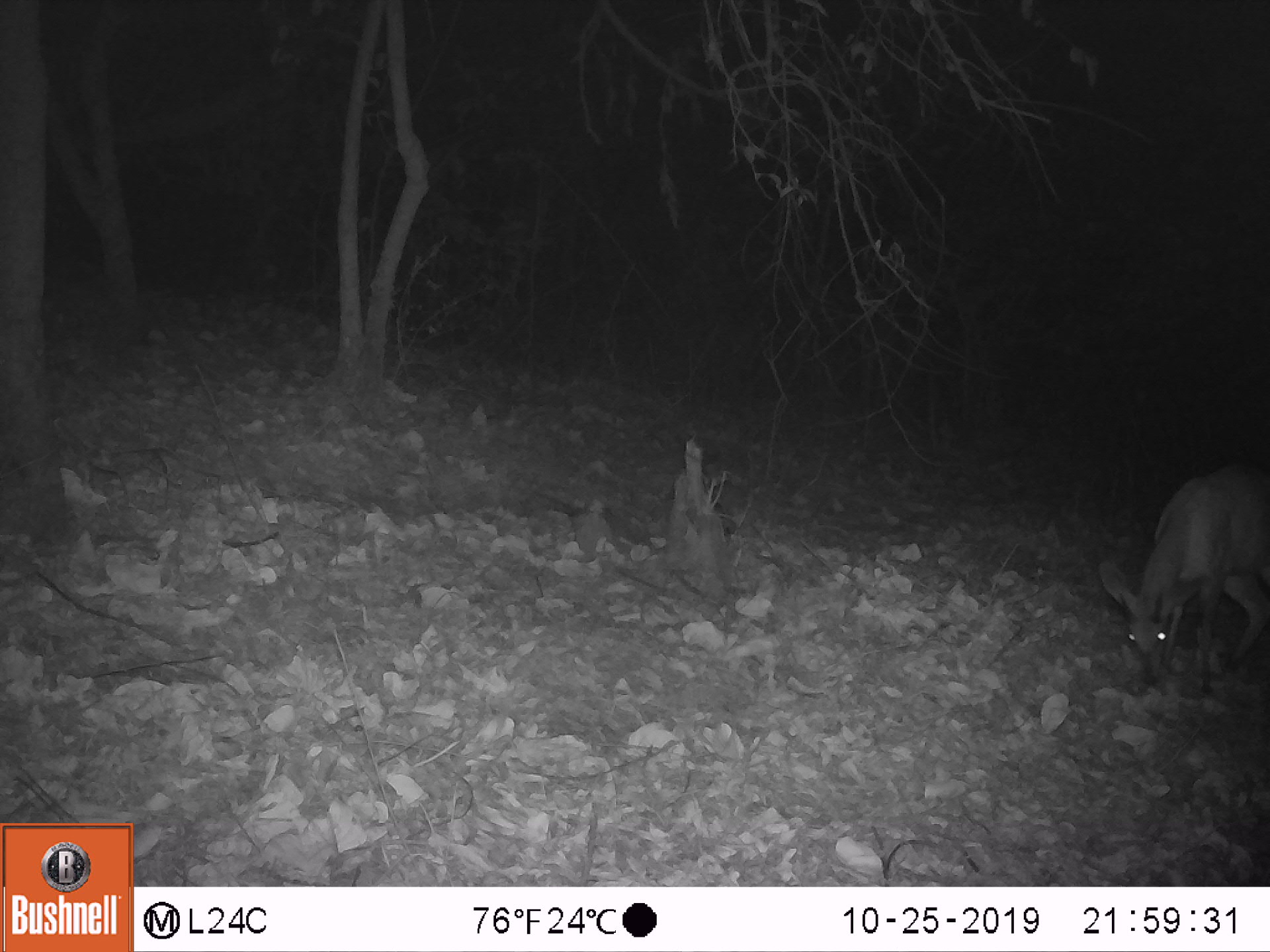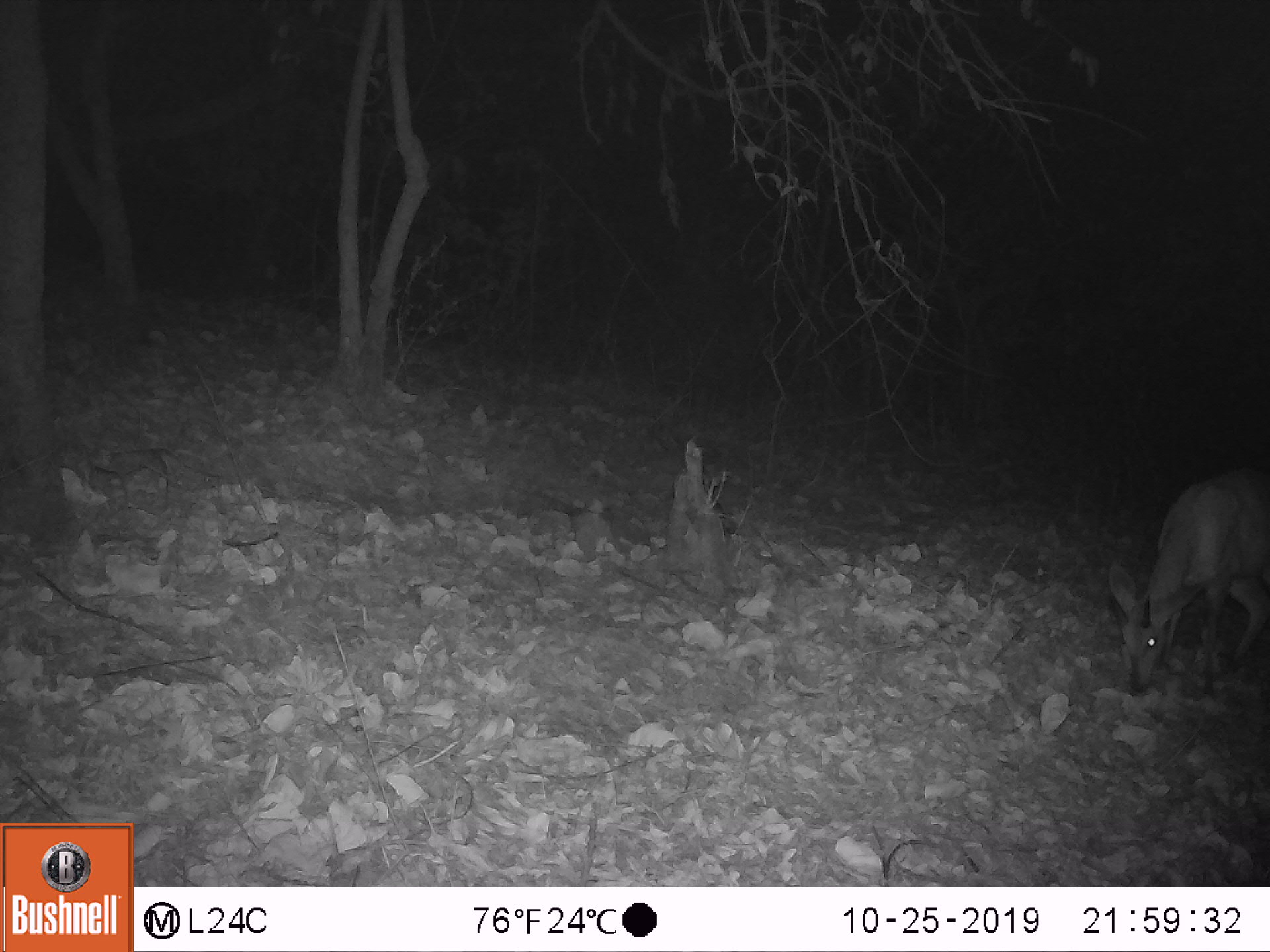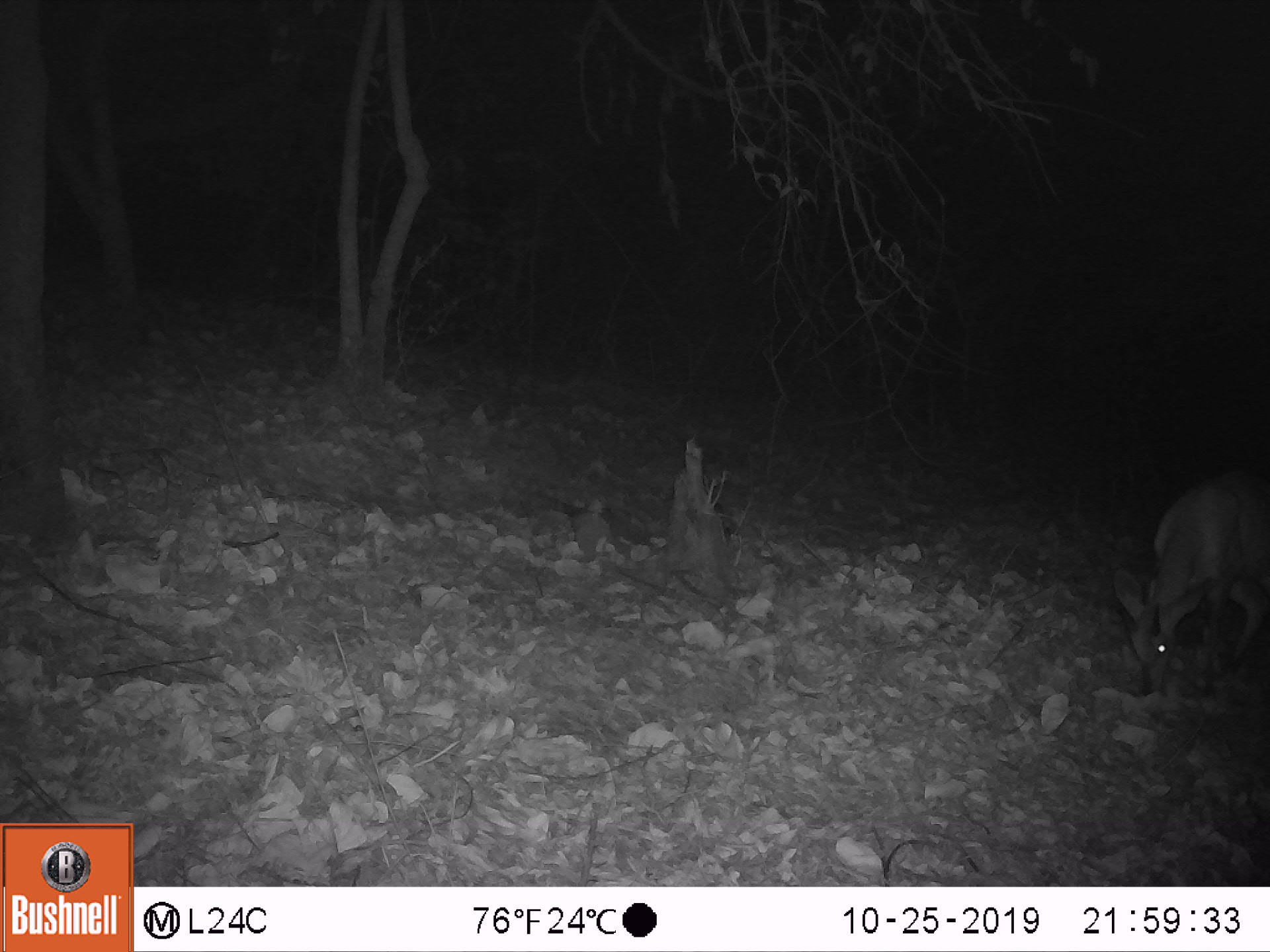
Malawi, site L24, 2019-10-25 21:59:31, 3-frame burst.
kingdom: Animalia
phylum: Chordata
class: Mammalia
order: Artiodactyla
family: Bovidae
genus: Tragelaphus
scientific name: Tragelaphus sylvaticus sylvaticus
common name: cape bushbuck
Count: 1.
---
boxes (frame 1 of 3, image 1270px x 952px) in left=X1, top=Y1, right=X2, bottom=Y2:
cape bushbuck: left=1087, top=451, right=1251, bottom=704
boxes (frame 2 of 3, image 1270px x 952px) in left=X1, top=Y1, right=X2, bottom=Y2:
cape bushbuck: left=1100, top=457, right=1264, bottom=700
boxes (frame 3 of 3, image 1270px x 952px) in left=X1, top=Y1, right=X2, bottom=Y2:
cape bushbuck: left=1101, top=455, right=1268, bottom=702